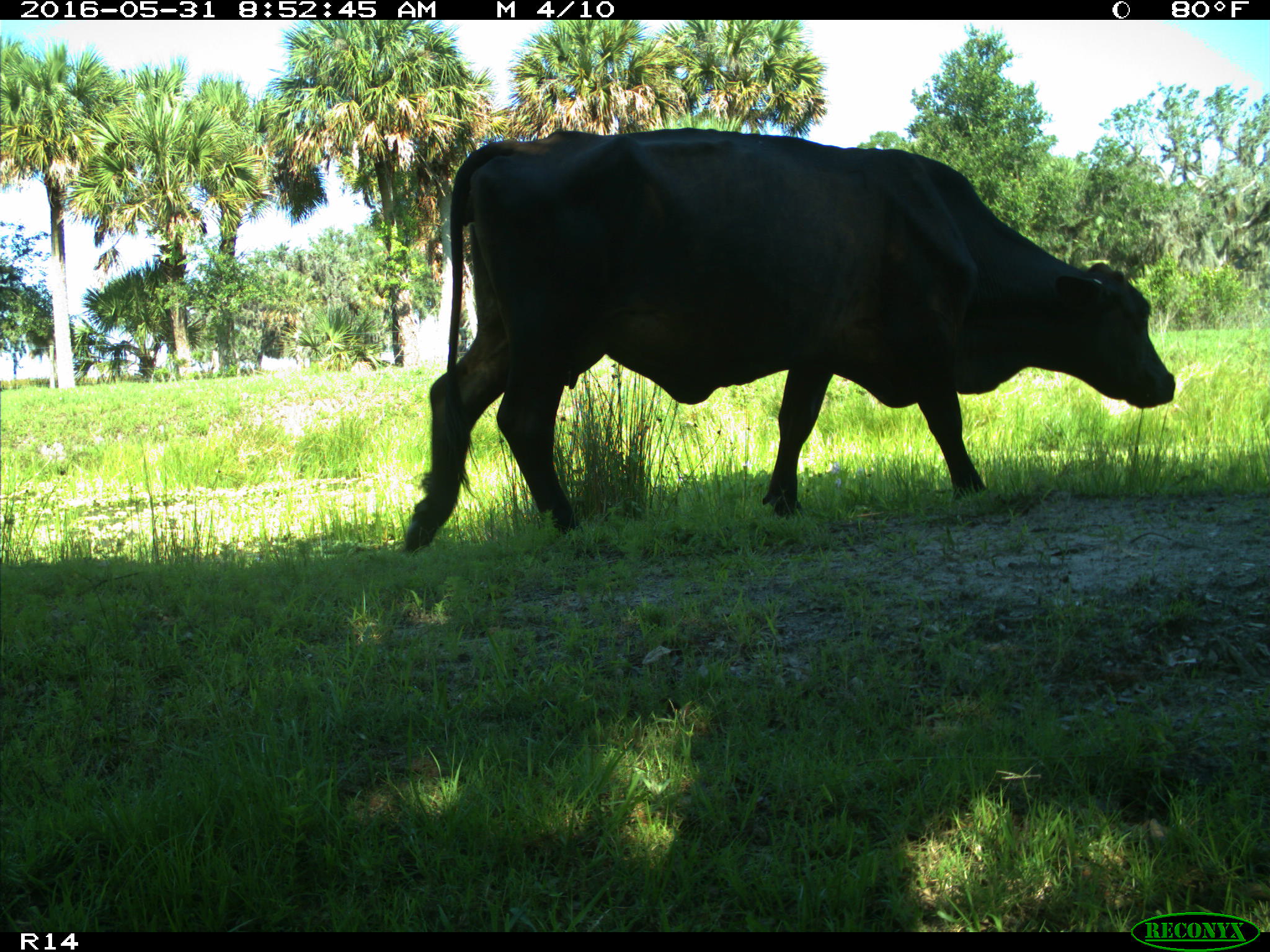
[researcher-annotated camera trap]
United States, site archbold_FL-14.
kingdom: Animalia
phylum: Chordata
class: Mammalia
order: Artiodactyla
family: Bovidae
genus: Bos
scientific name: Bos taurus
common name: domestic cow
Bos taurus (domestic cow).